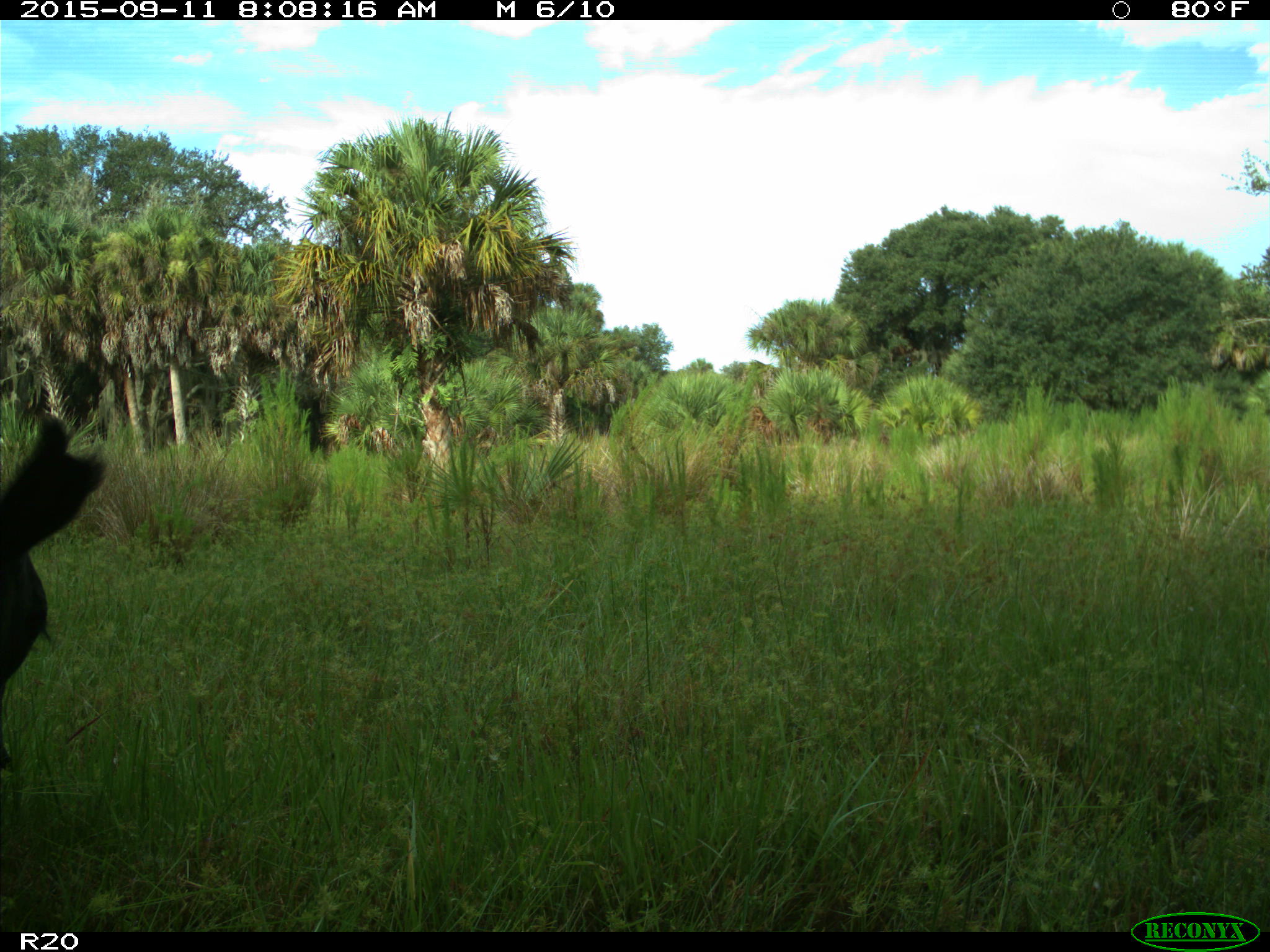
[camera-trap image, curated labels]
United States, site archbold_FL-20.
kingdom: Animalia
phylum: Chordata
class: Mammalia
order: Artiodactyla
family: Bovidae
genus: Bos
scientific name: Bos taurus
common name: domestic cow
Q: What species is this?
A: Bos taurus (domestic cow).